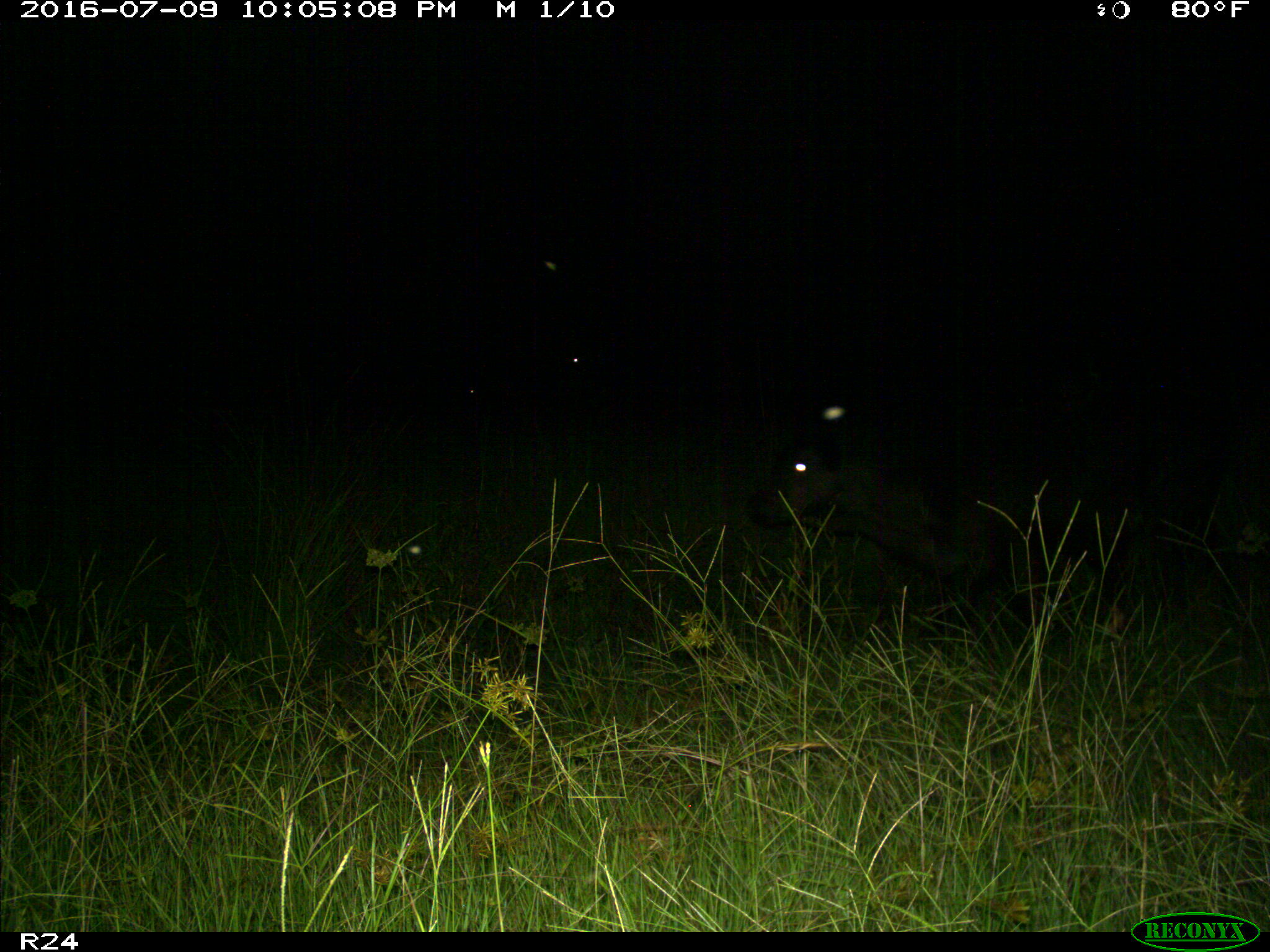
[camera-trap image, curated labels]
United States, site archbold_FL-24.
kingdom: Animalia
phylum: Chordata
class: Mammalia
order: Artiodactyla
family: Bovidae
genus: Bos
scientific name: Bos taurus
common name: domestic cow